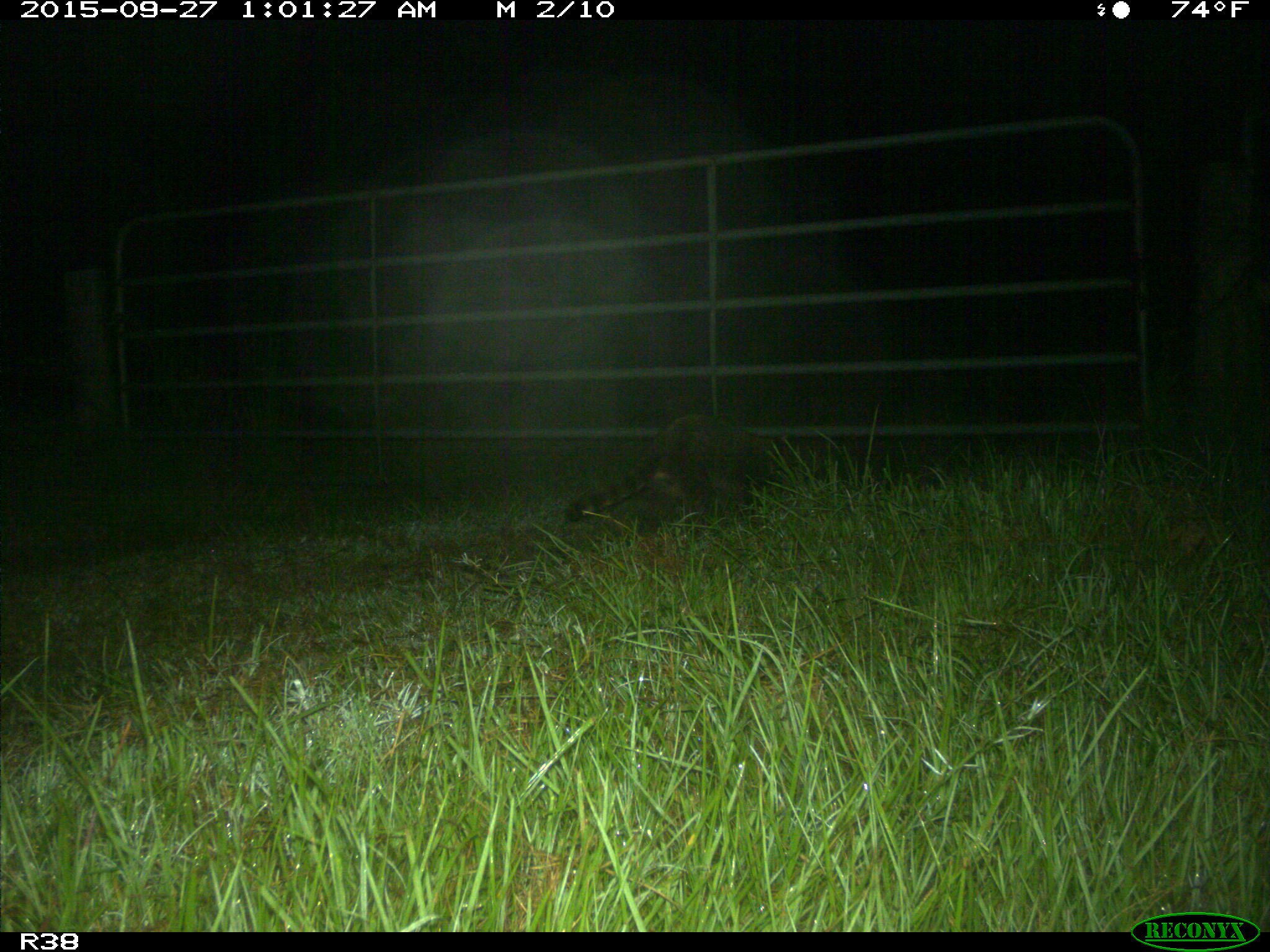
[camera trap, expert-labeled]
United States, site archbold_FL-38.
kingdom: Animalia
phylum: Chordata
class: Mammalia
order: Carnivora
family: Procyonidae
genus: Procyon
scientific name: Procyon lotor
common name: common raccoon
Procyon lotor (common raccoon).